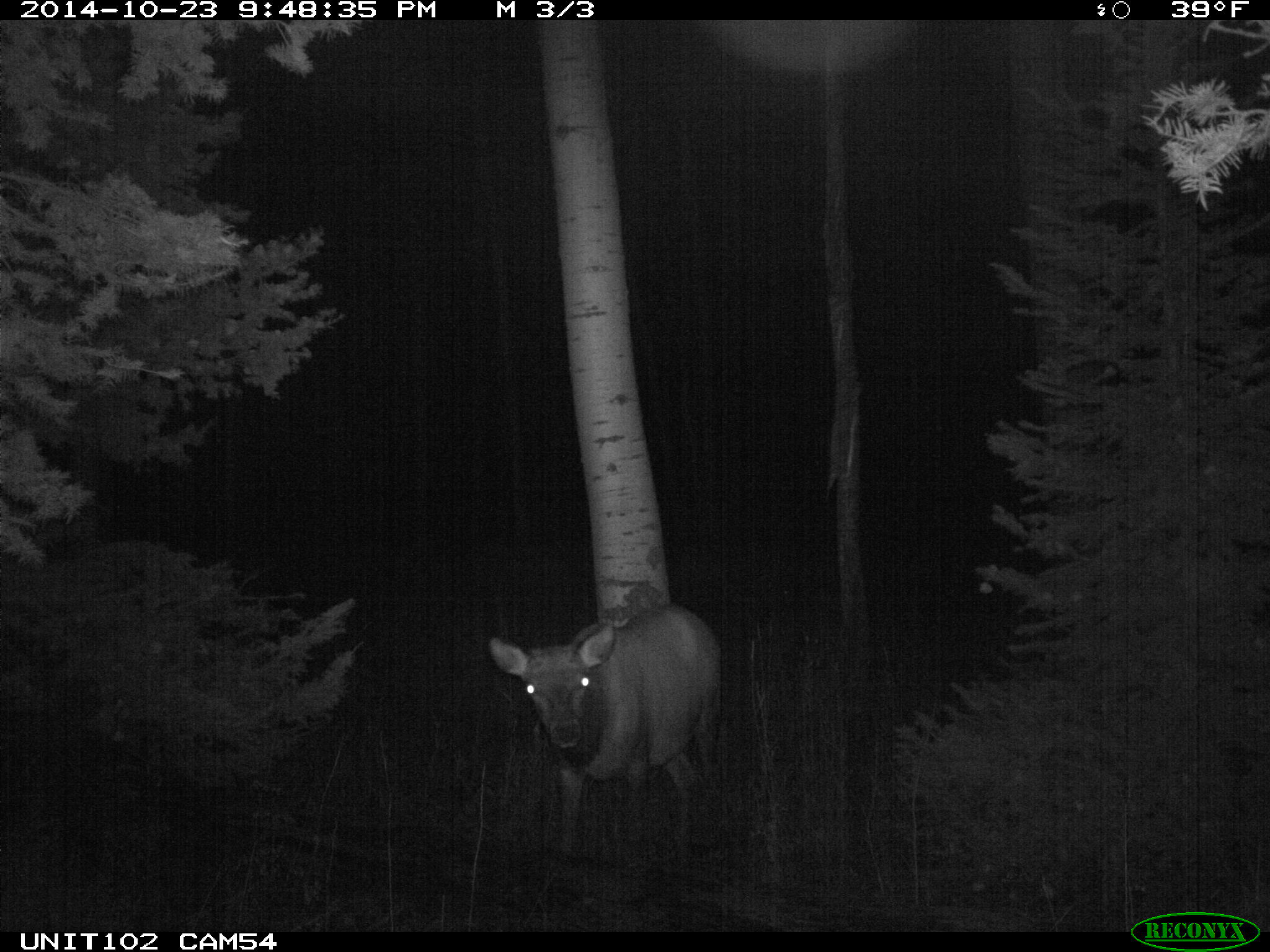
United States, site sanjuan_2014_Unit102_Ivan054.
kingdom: Animalia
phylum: Chordata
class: Mammalia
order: Artiodactyla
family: Cervidae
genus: Cervus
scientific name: Cervus elaphus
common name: red deer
Cervus elaphus (red deer).